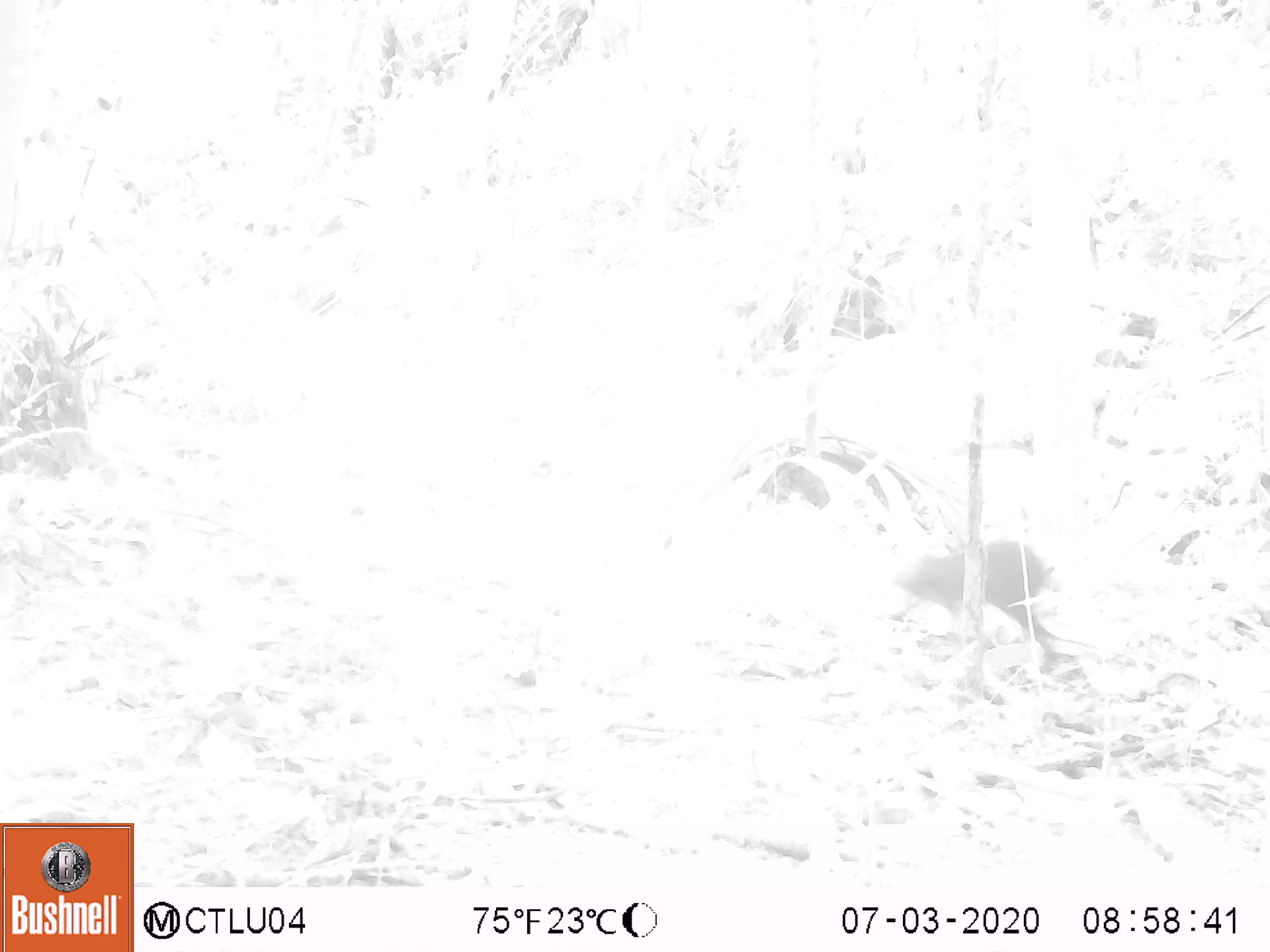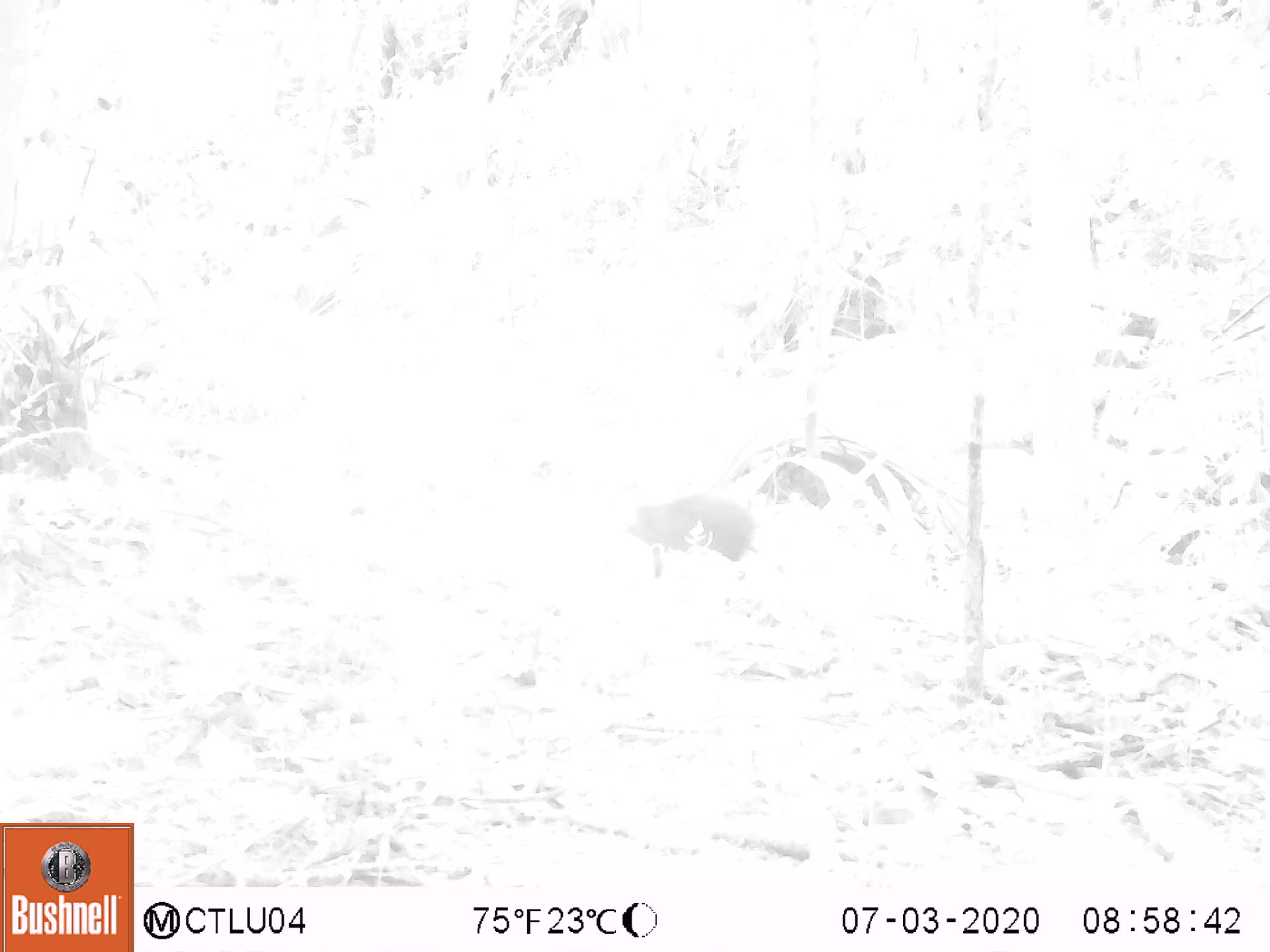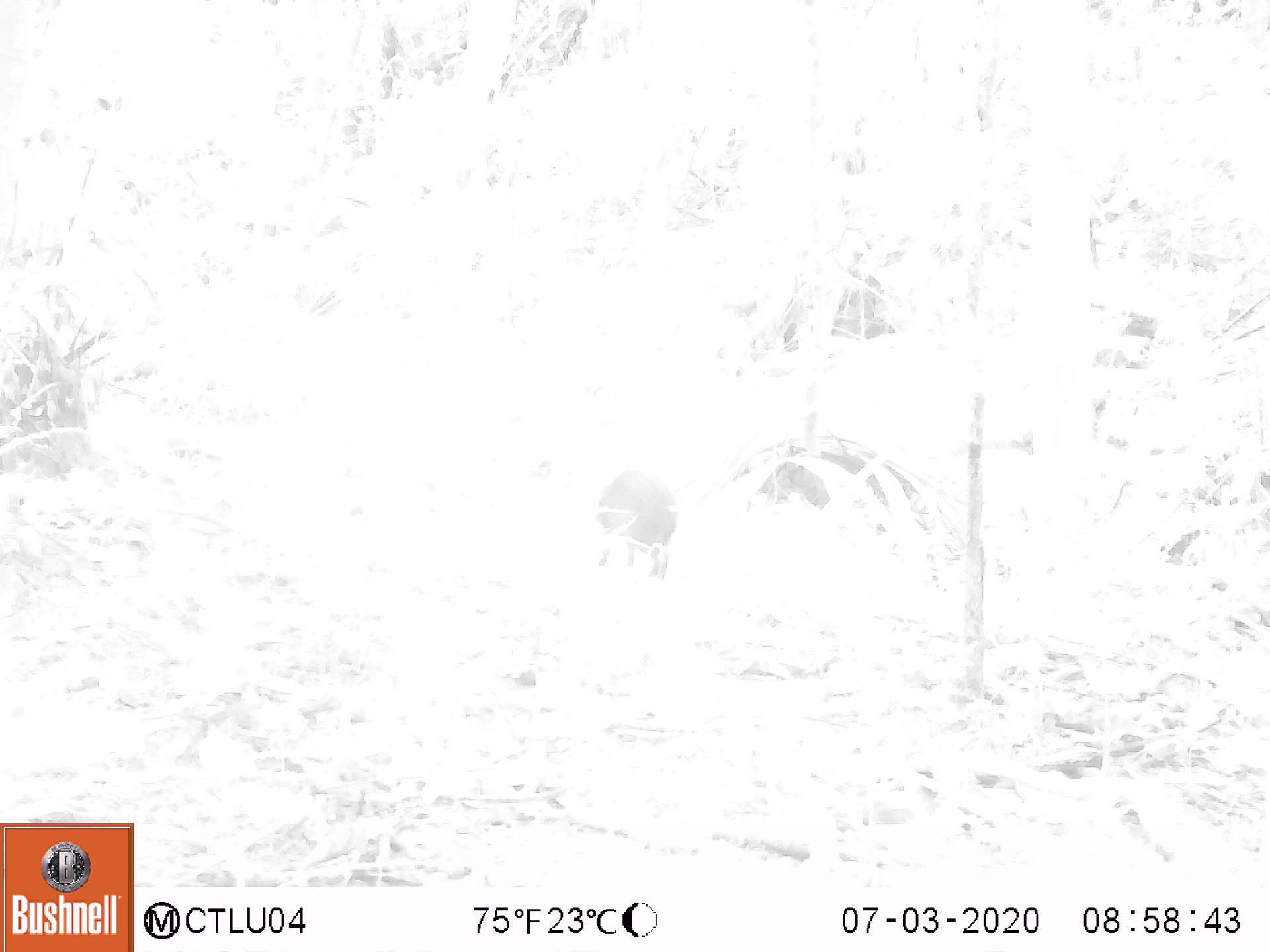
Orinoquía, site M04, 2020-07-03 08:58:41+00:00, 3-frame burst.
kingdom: Animalia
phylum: Chordata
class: Mammalia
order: Rodentia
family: Dasyproctidae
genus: Dasyprocta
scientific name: Dasyprocta fuliginosa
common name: black agouti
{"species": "black agouti (Dasyprocta fuliginosa)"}